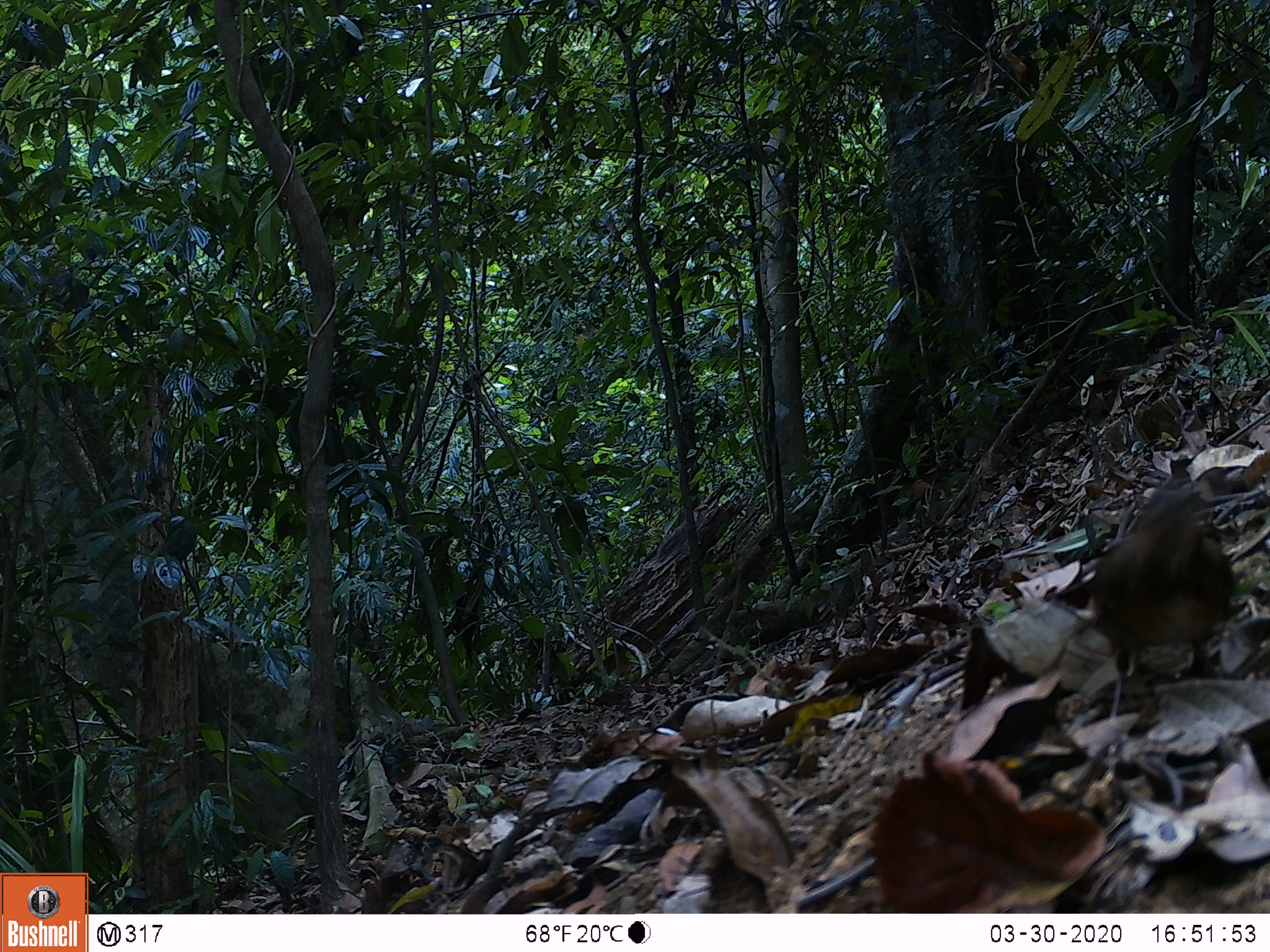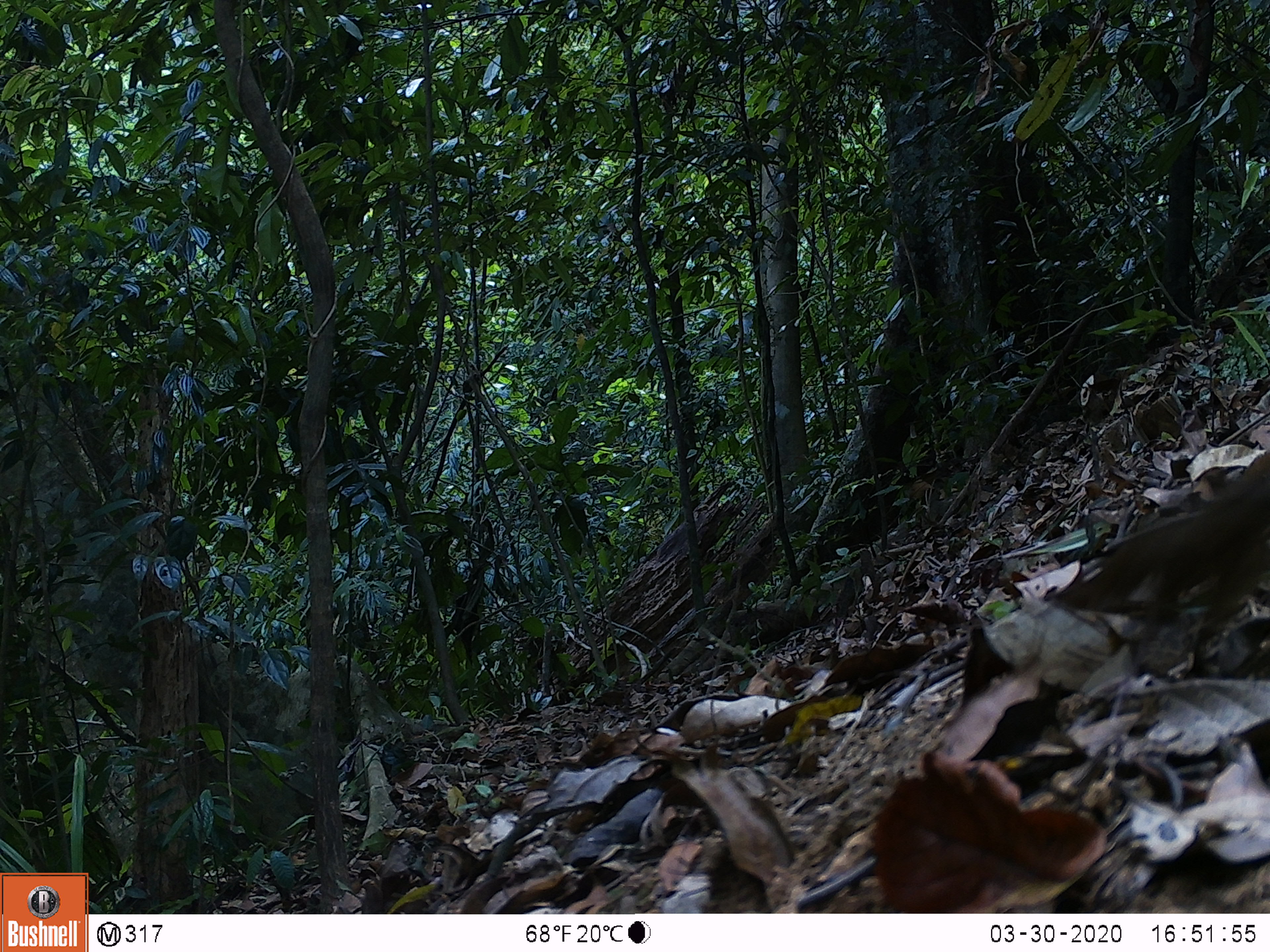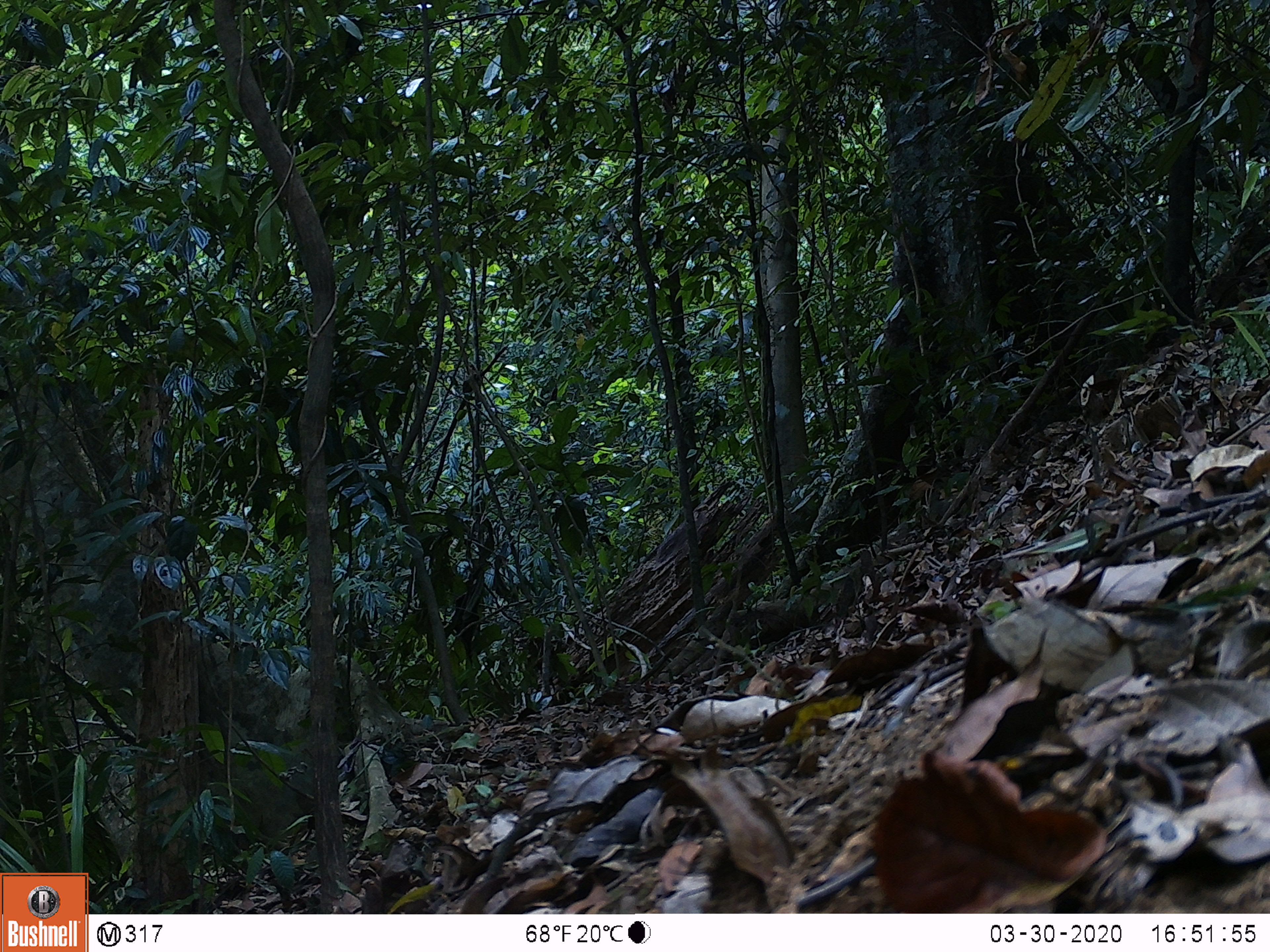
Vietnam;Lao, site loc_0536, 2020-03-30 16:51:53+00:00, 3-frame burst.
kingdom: Animalia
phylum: Chordata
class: Aves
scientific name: Aves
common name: bird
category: unidentified bird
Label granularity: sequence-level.